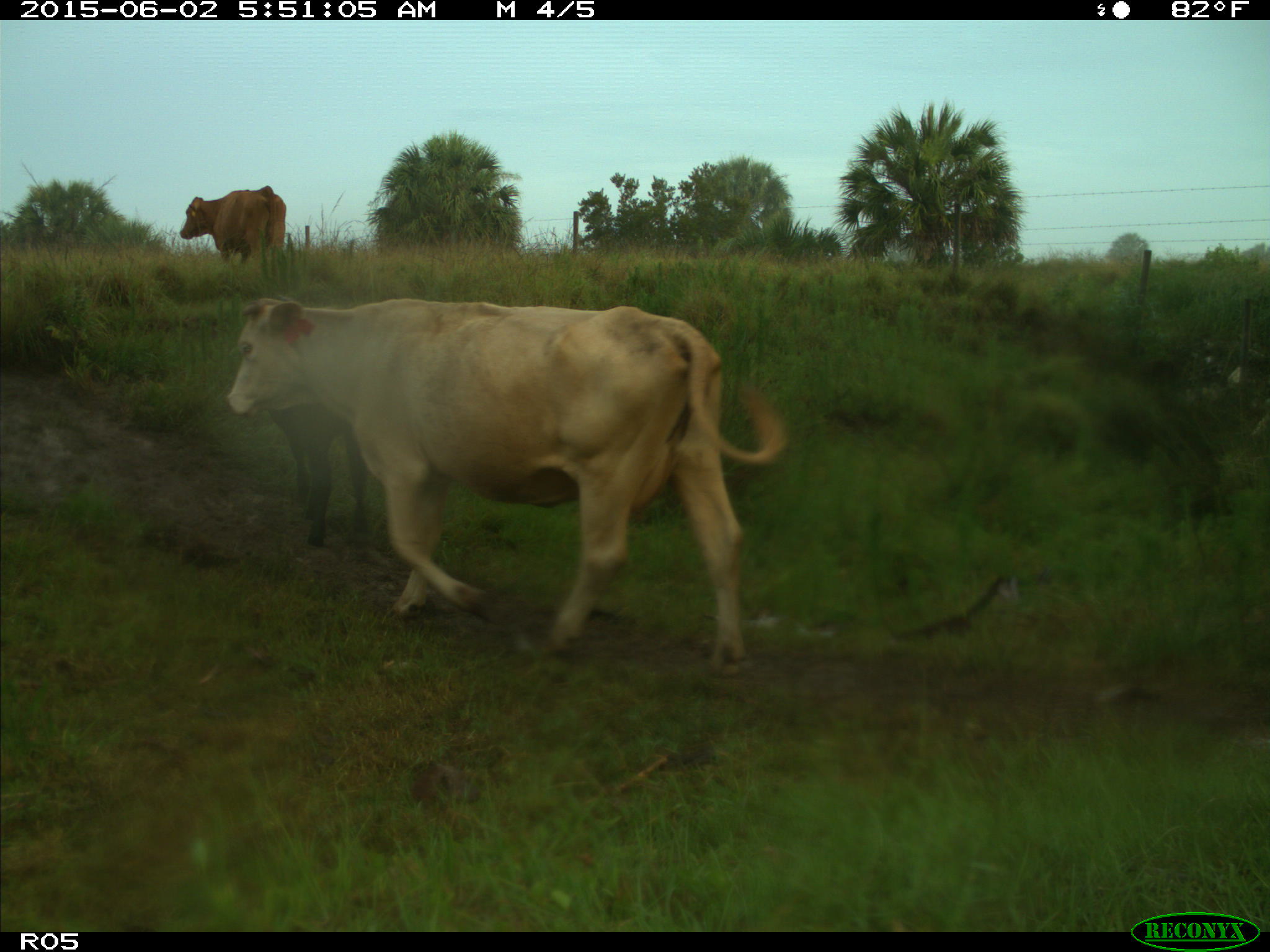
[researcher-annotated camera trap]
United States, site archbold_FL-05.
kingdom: Animalia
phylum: Chordata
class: Mammalia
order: Artiodactyla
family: Bovidae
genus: Bos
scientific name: Bos taurus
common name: domestic cow